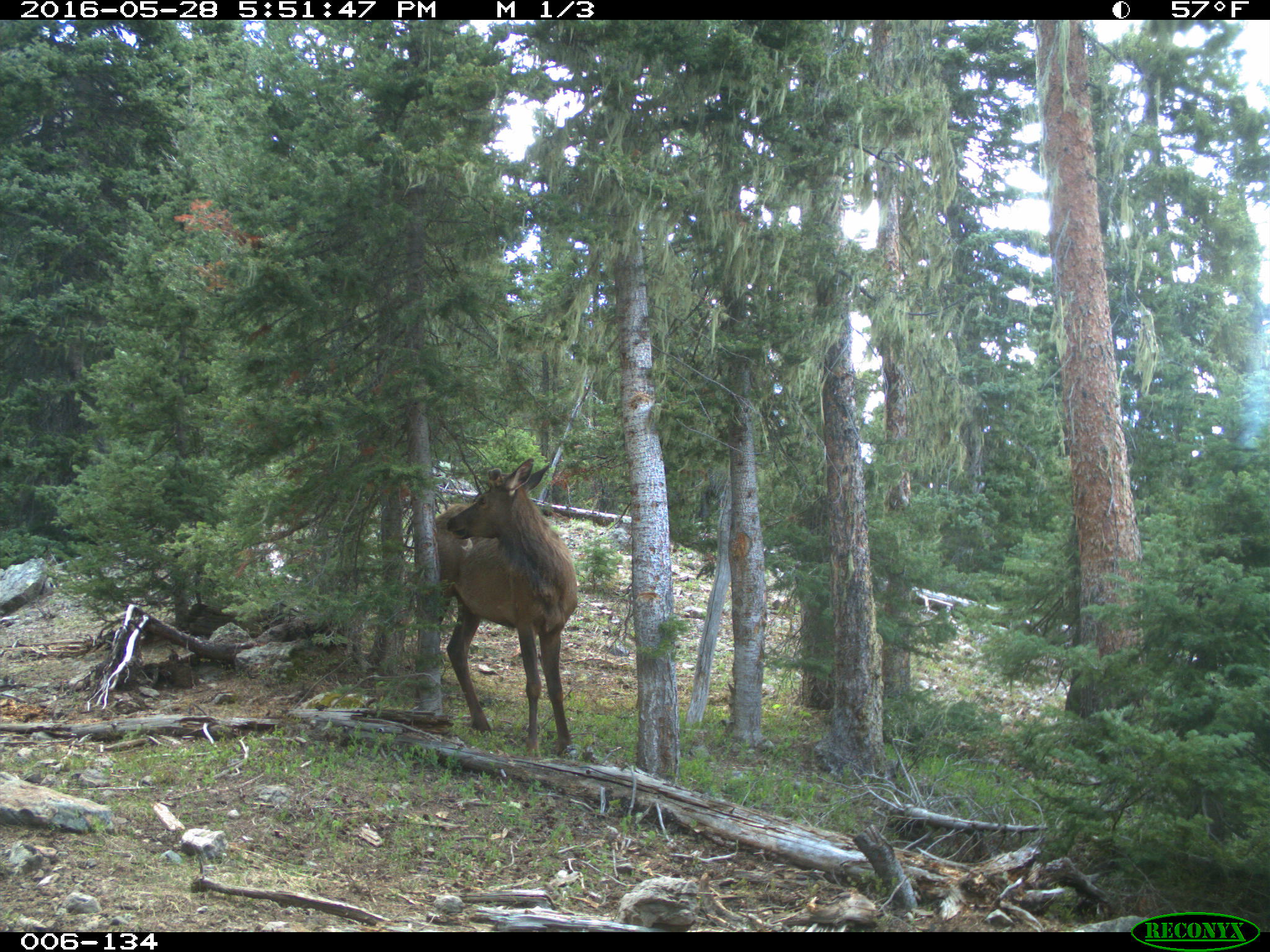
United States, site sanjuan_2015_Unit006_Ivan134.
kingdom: Animalia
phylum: Chordata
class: Mammalia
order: Artiodactyla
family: Cervidae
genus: Cervus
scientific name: Cervus elaphus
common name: red deer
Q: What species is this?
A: Cervus elaphus (red deer).